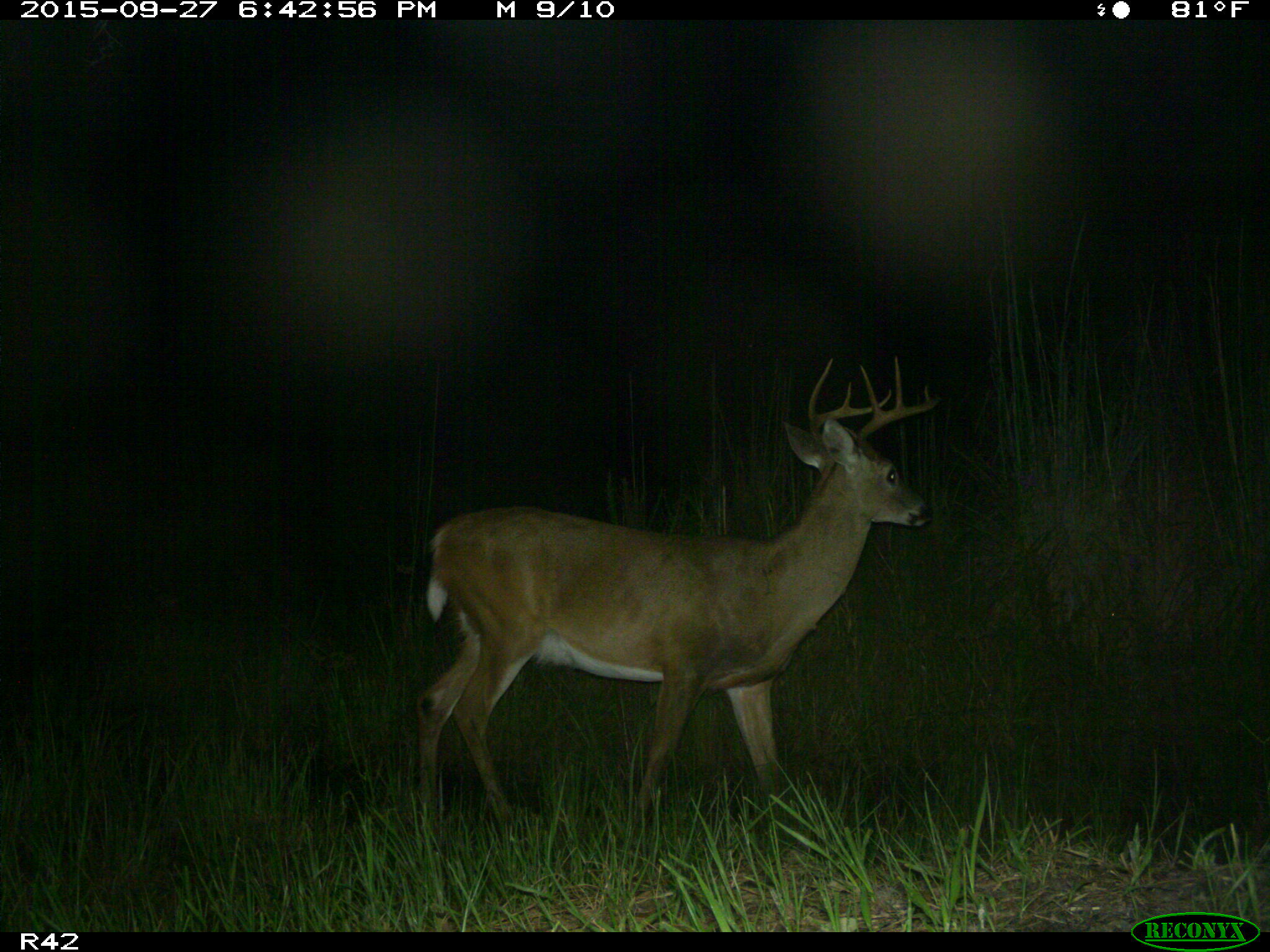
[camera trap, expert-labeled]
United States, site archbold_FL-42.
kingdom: Animalia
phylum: Chordata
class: Mammalia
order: Artiodactyla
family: Cervidae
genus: Odocoileus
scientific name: Odocoileus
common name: deer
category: unidentified deer